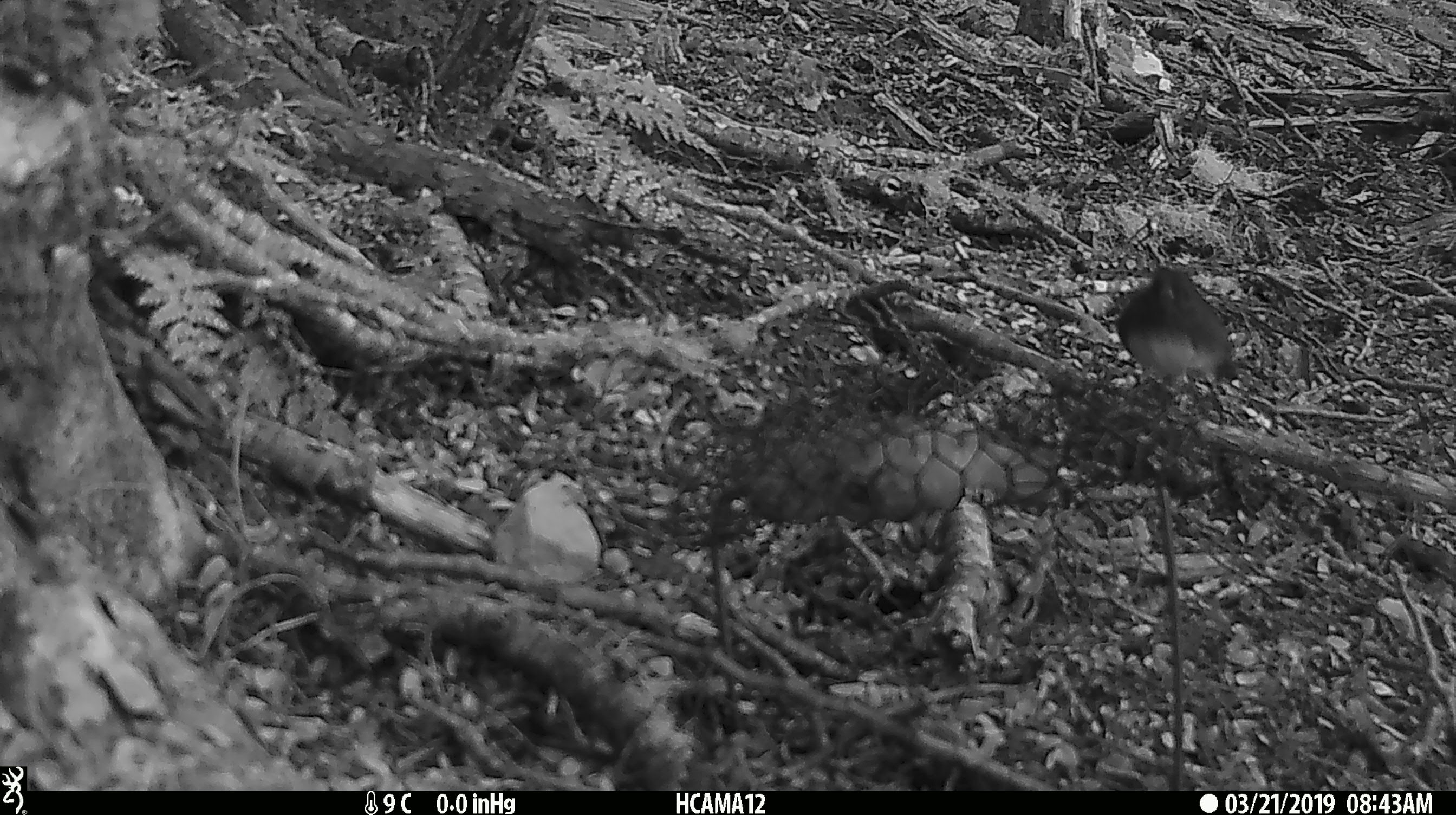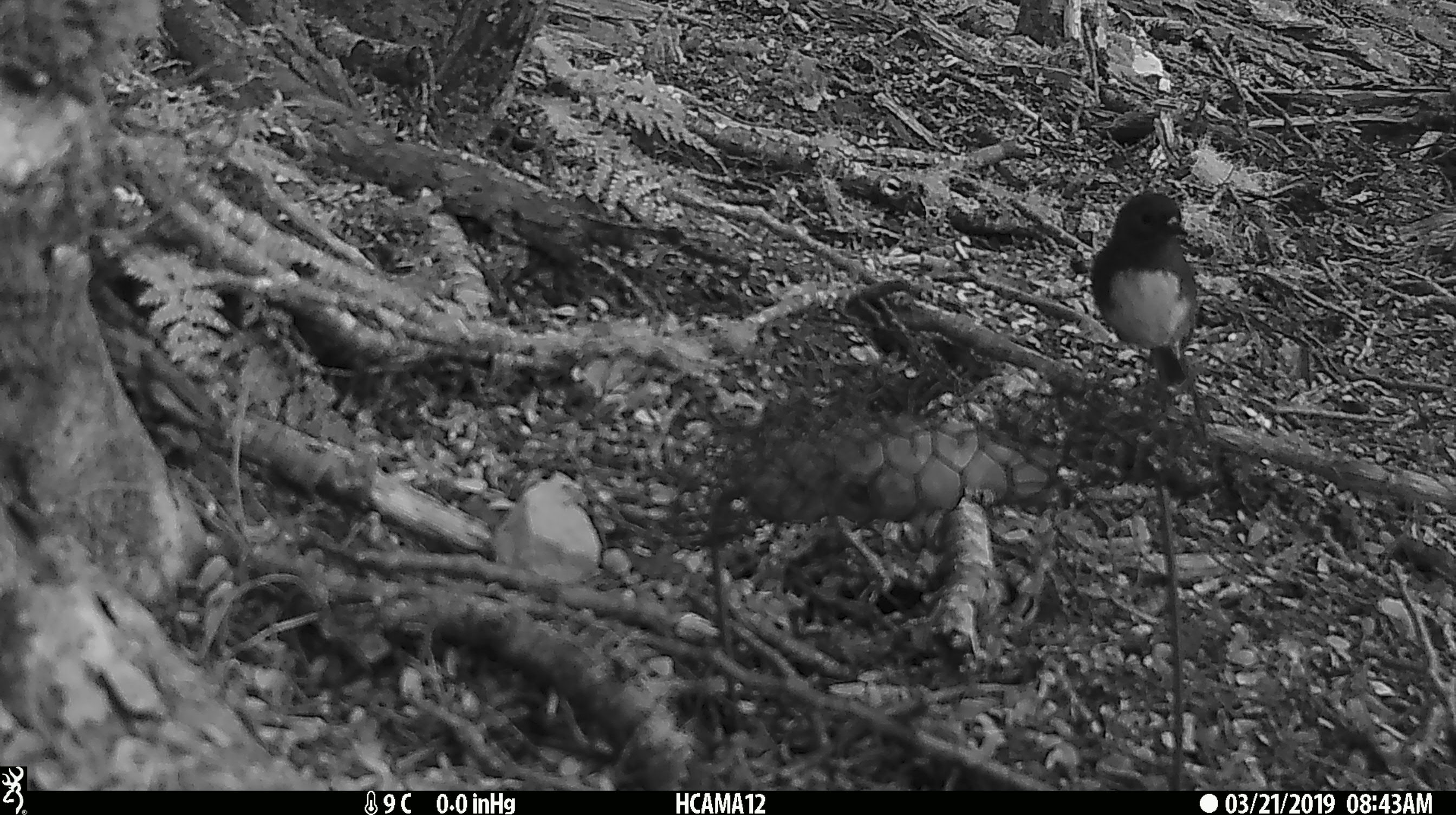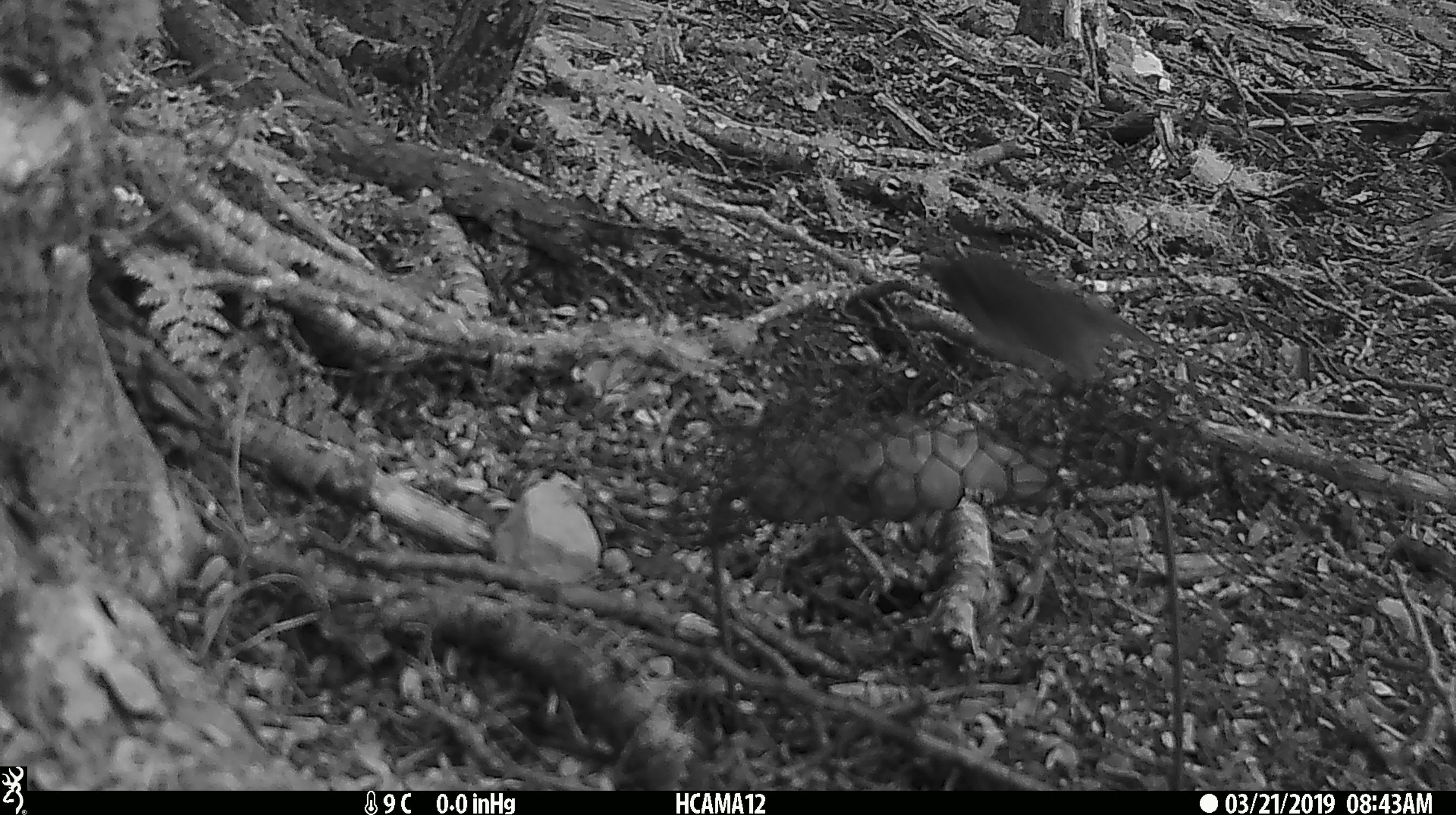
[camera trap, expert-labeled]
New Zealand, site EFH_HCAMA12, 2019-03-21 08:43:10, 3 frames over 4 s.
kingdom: Animalia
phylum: Chordata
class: Aves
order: Passeriformes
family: Petroicidae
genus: Petroica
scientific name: Petroica australis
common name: new zealand robin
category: robin